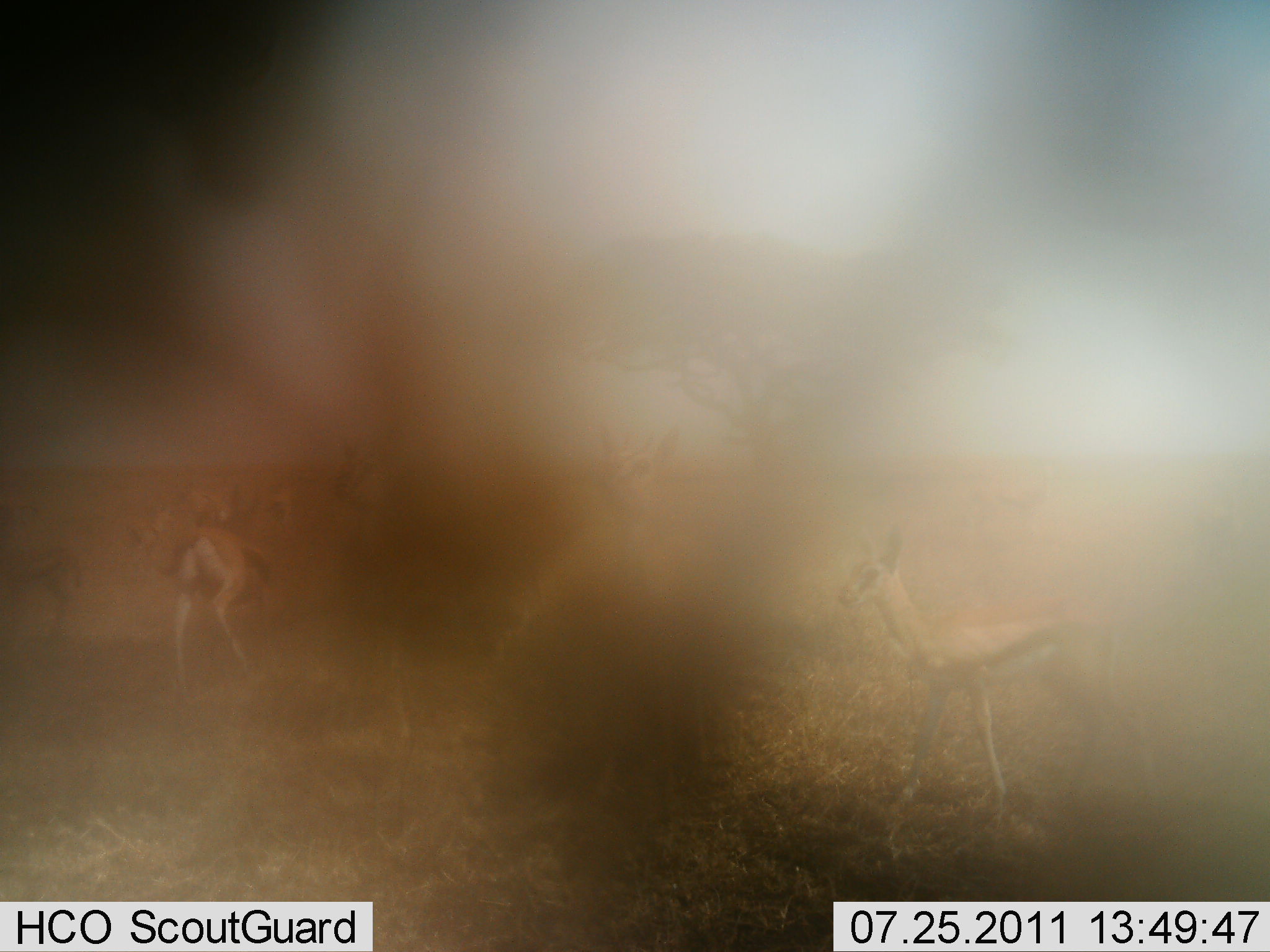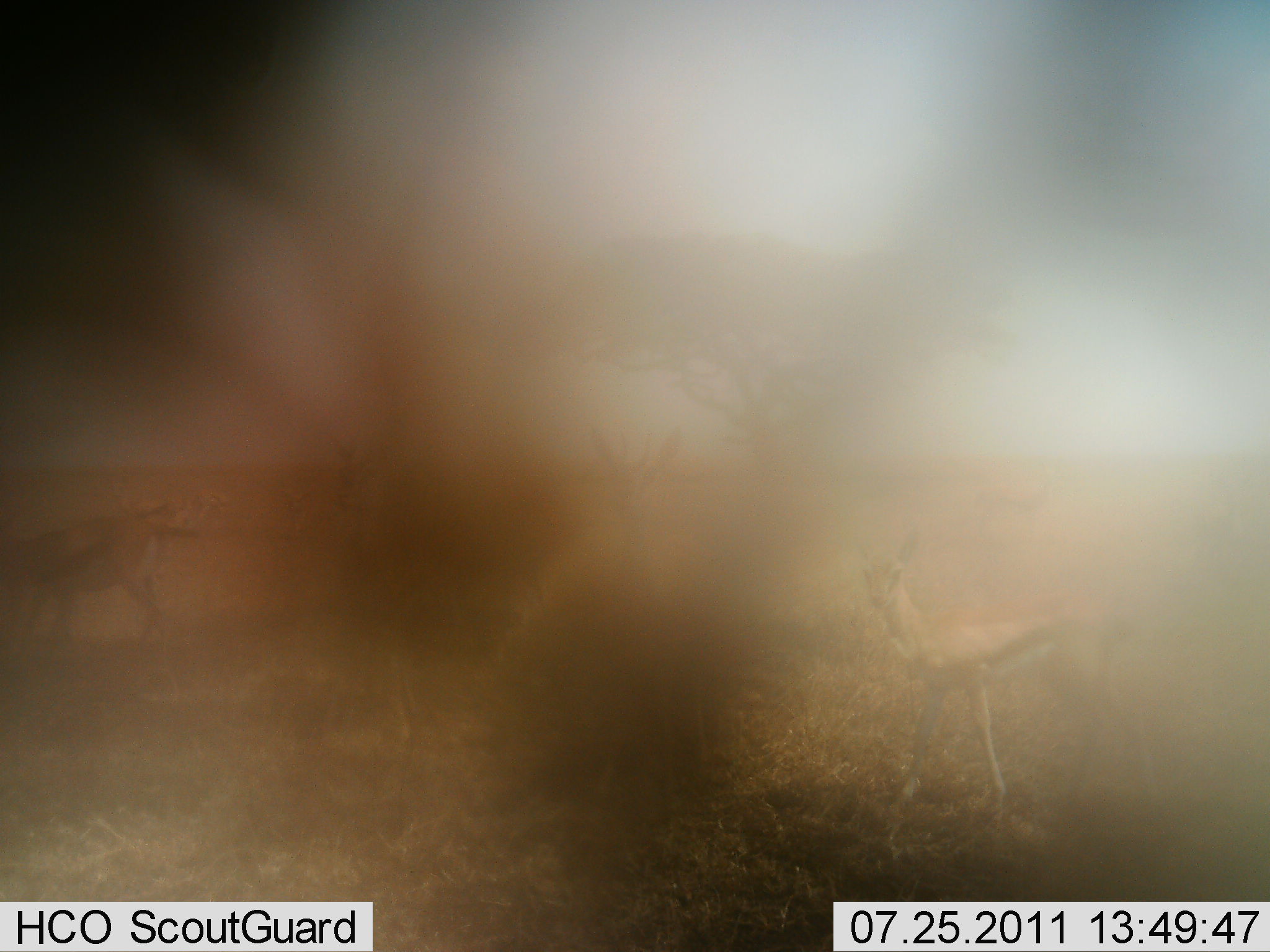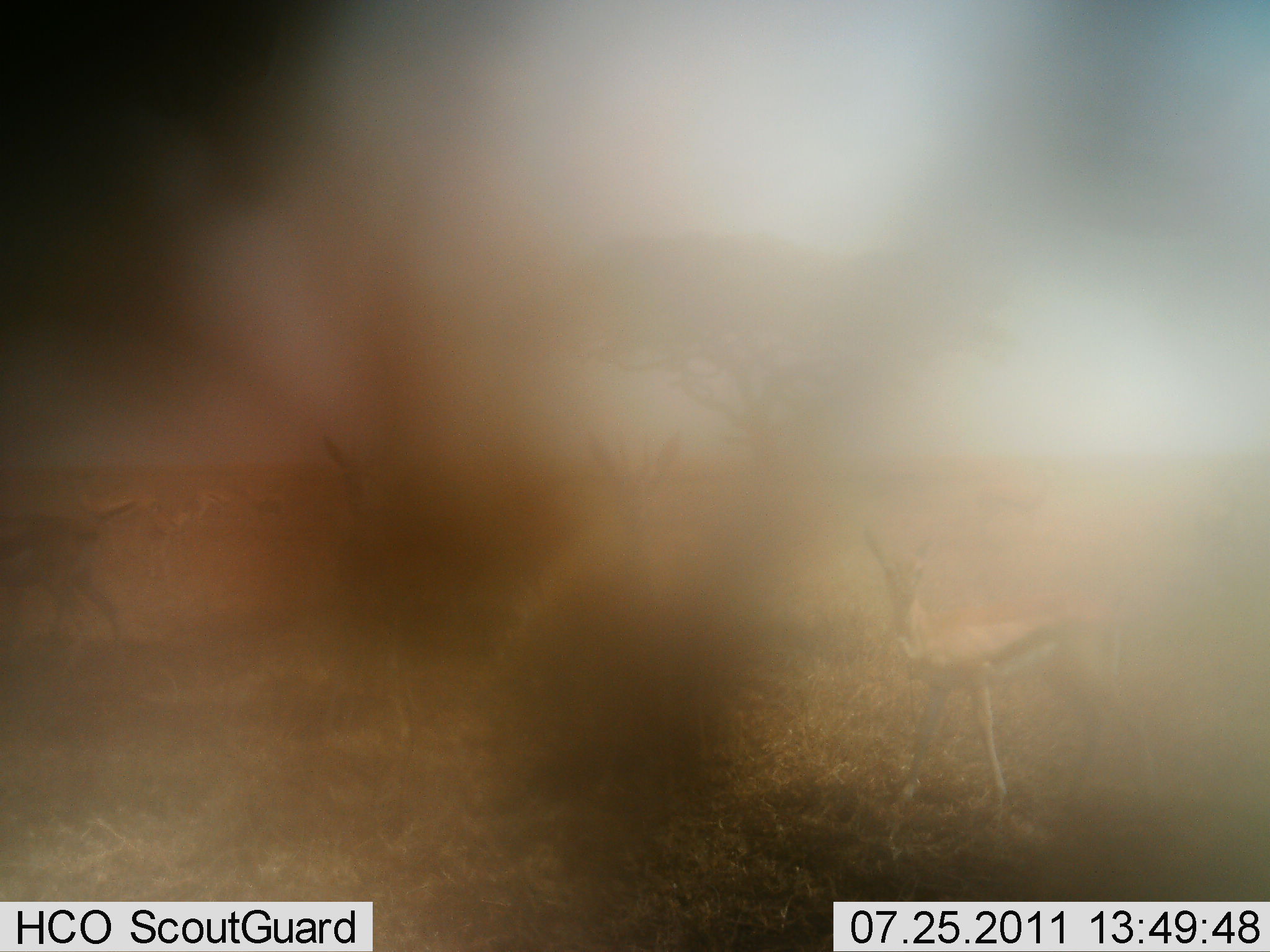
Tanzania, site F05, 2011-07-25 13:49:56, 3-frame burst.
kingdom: Animalia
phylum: Chordata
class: Mammalia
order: Artiodactyla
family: Bovidae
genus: Eudorcas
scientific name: Eudorcas thomsonii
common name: thomson's gazelle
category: gazellethomsons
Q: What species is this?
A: Gazellethomsons (thomson's gazelle) (Eudorcas thomsonii).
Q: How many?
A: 5.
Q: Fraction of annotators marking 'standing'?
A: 80%.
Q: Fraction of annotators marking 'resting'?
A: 0%.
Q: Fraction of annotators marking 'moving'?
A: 53%.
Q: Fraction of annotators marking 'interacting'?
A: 13%.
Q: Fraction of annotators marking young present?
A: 13%.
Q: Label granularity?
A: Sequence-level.